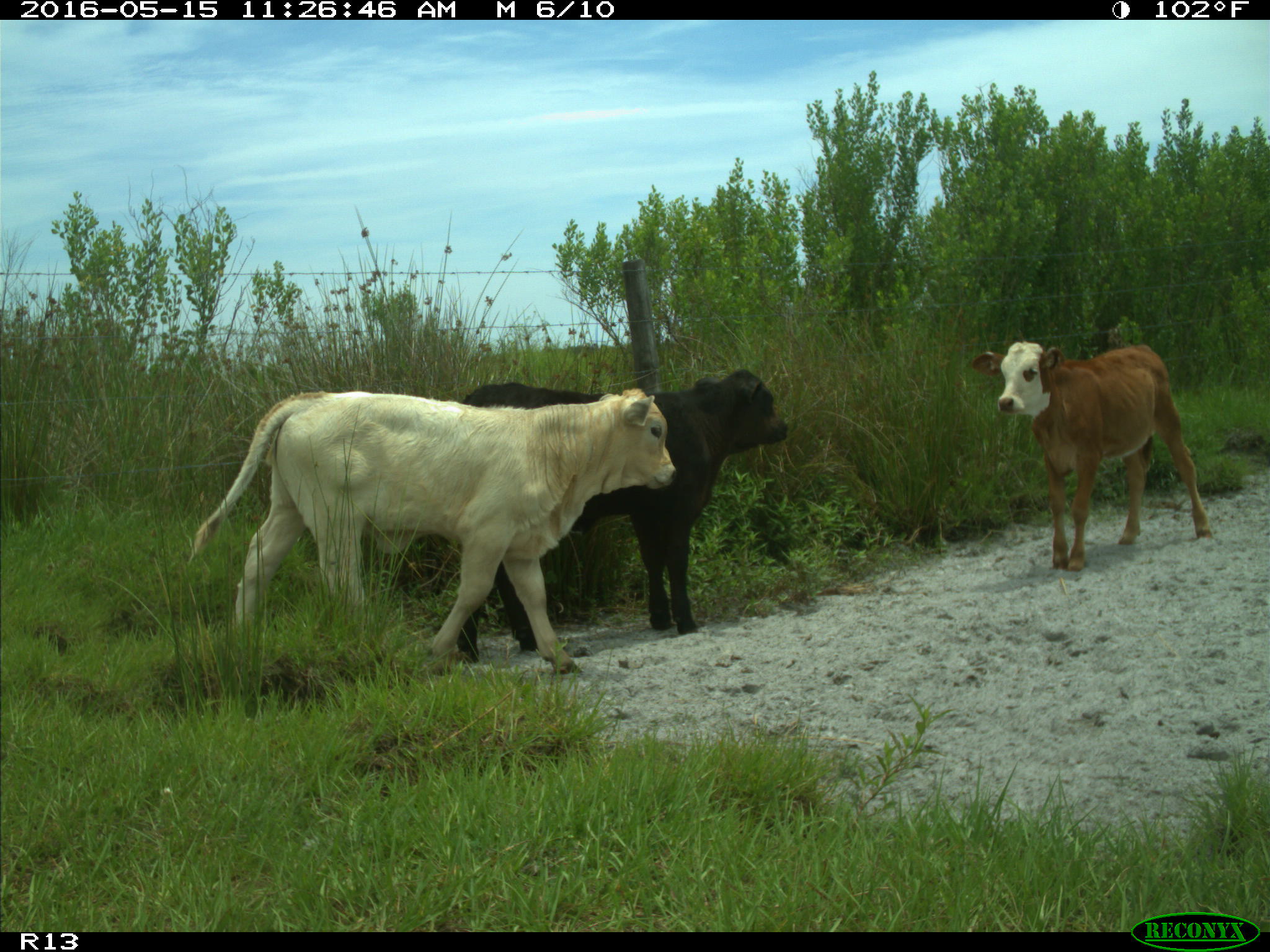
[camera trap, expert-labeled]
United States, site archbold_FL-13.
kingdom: Animalia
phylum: Chordata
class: Mammalia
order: Artiodactyla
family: Bovidae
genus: Bos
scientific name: Bos taurus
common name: domestic cow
Bos taurus (domestic cow).